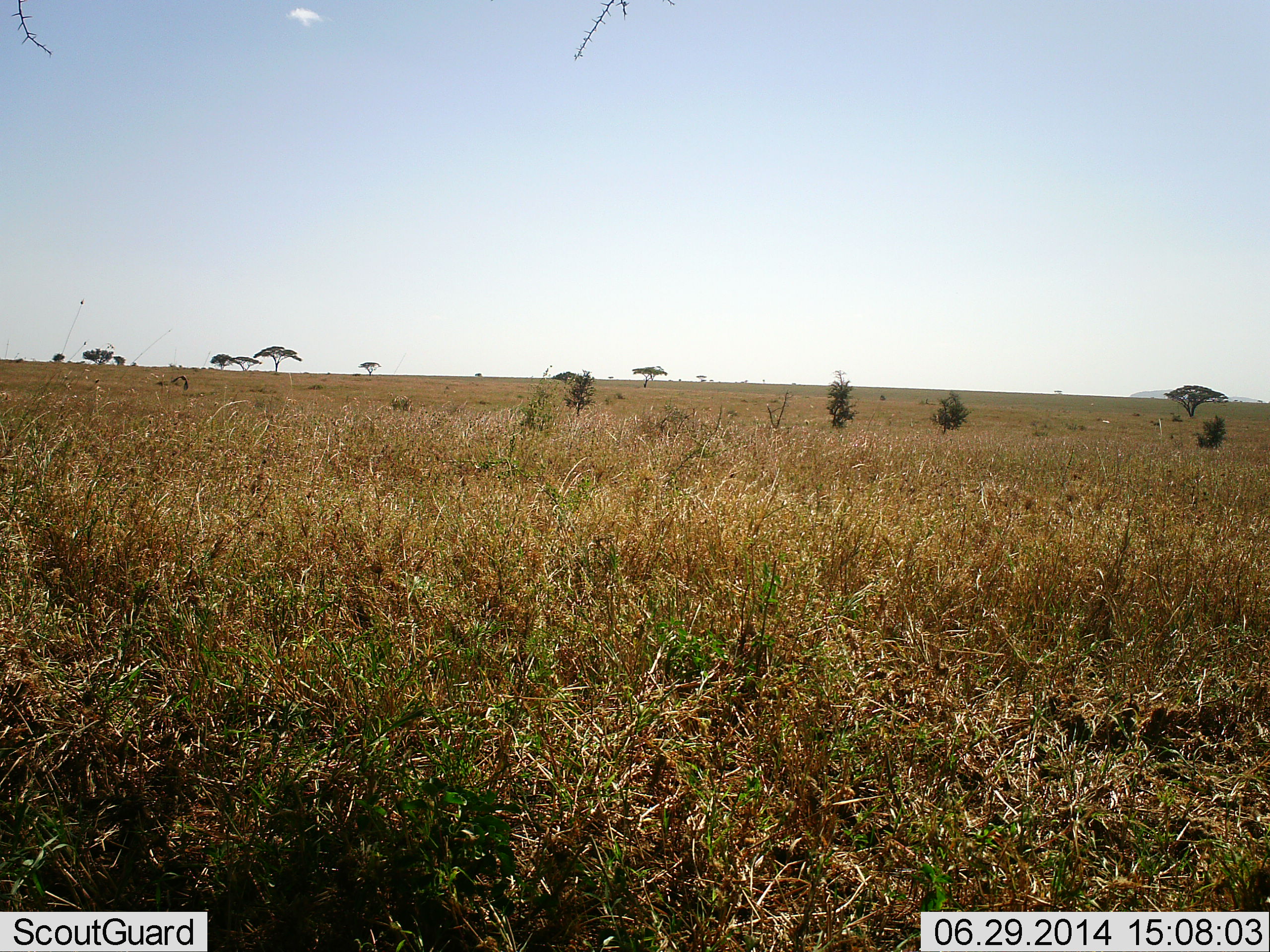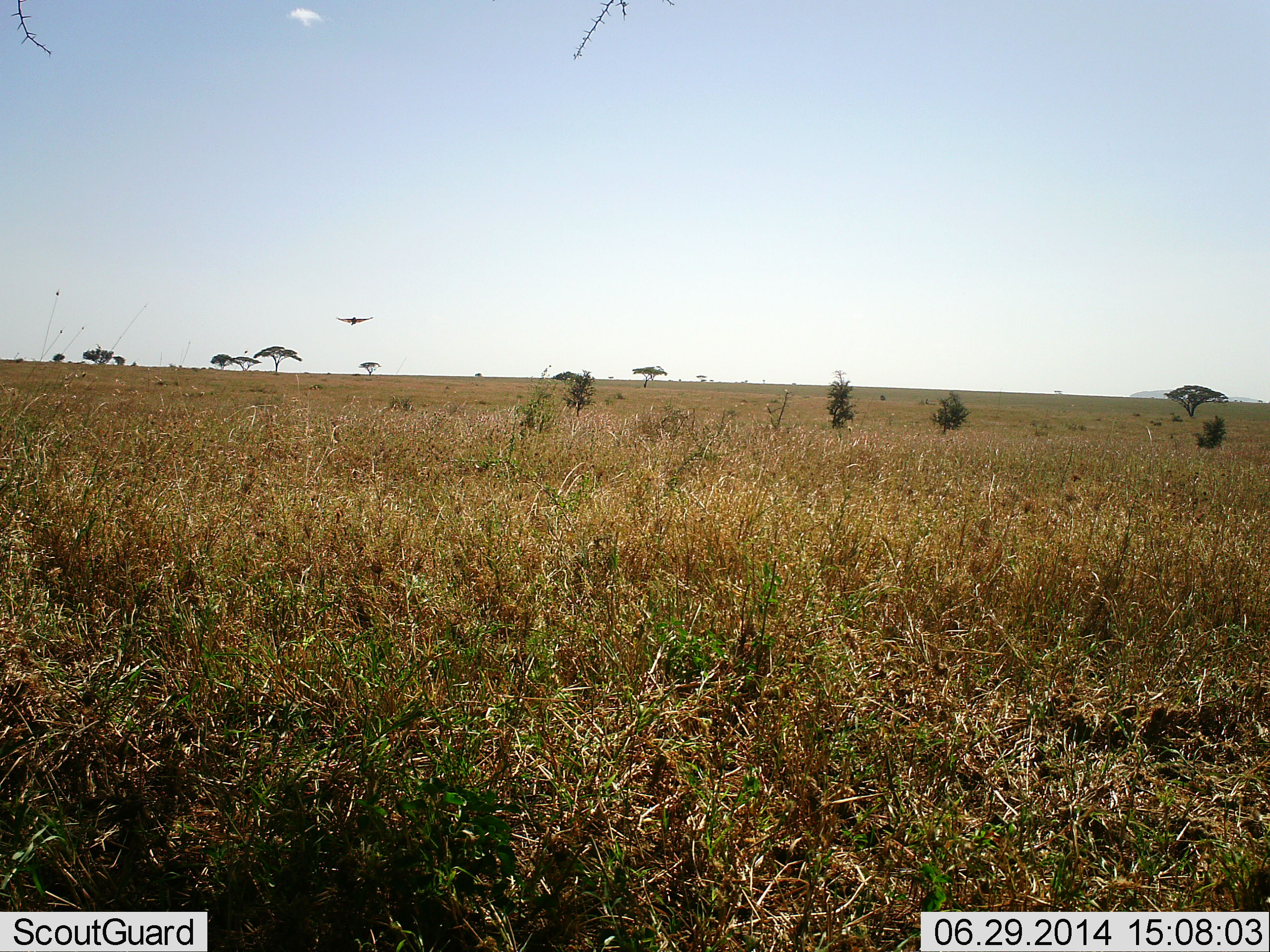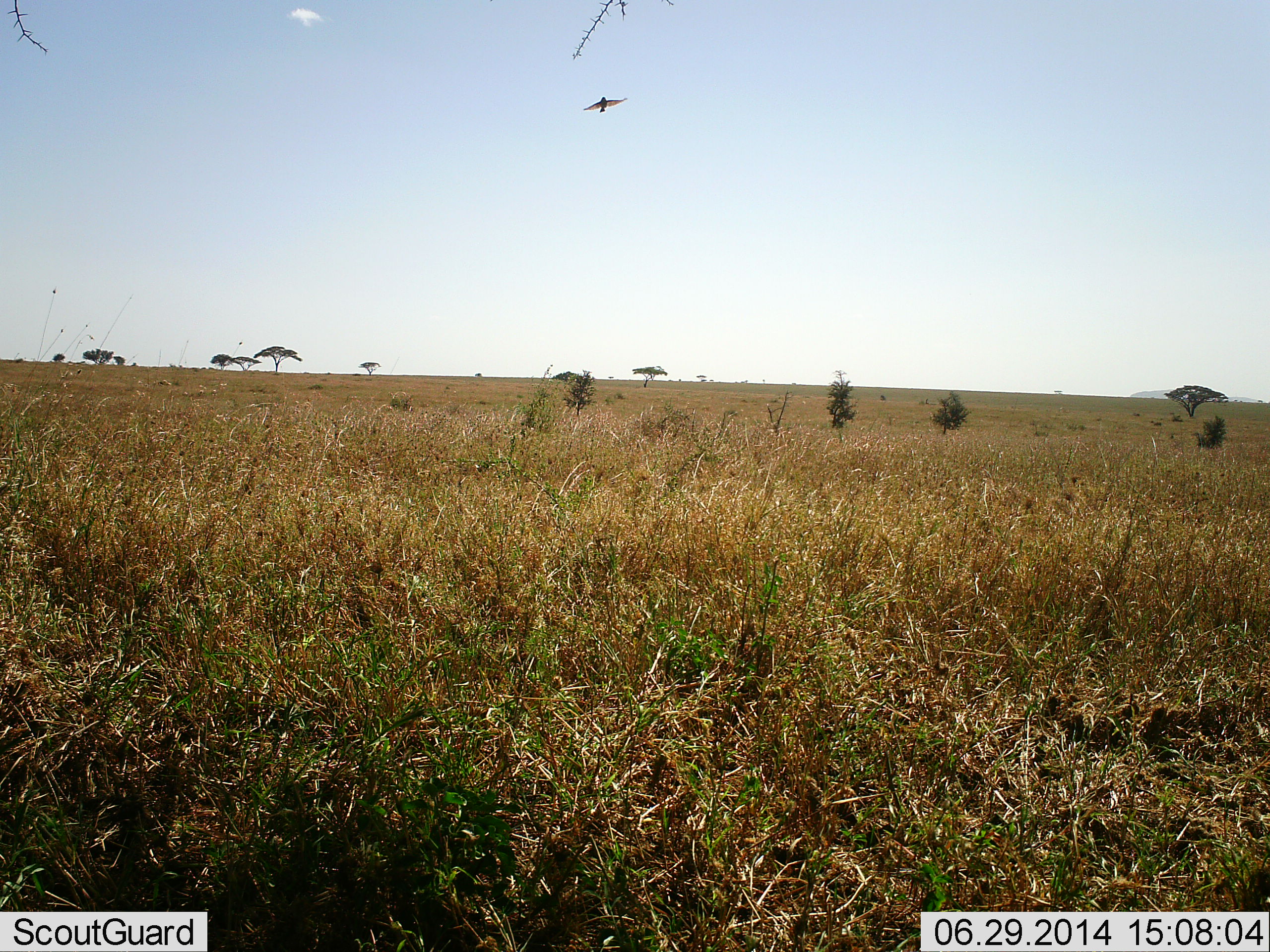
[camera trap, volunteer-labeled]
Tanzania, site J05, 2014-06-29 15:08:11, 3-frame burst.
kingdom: Animalia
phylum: Chordata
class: Aves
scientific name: Aves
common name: bird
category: otherbird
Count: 1.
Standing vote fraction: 0%.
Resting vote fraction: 0%.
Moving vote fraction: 100%.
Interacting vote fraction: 0%.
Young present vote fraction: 0%.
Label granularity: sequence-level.